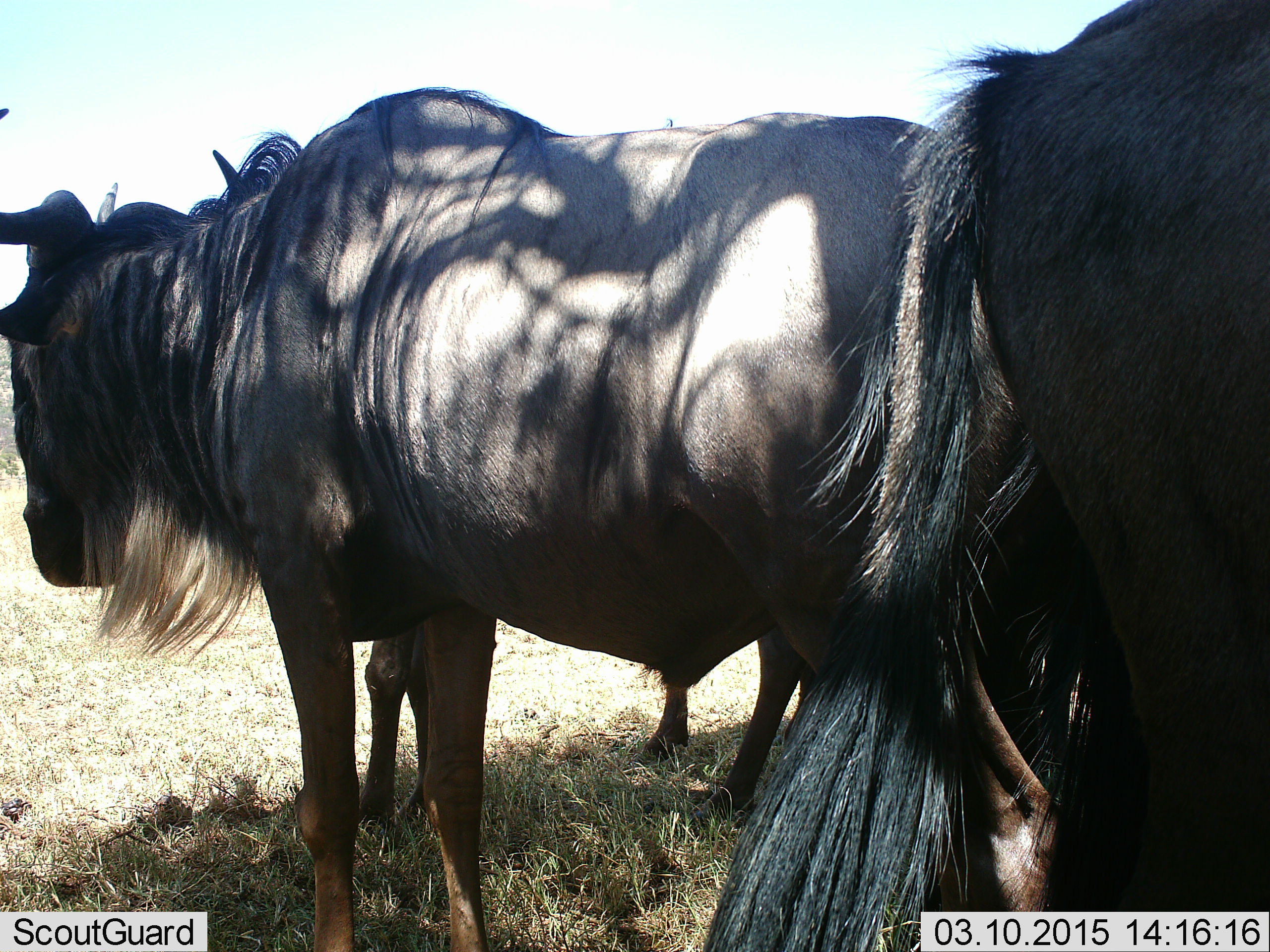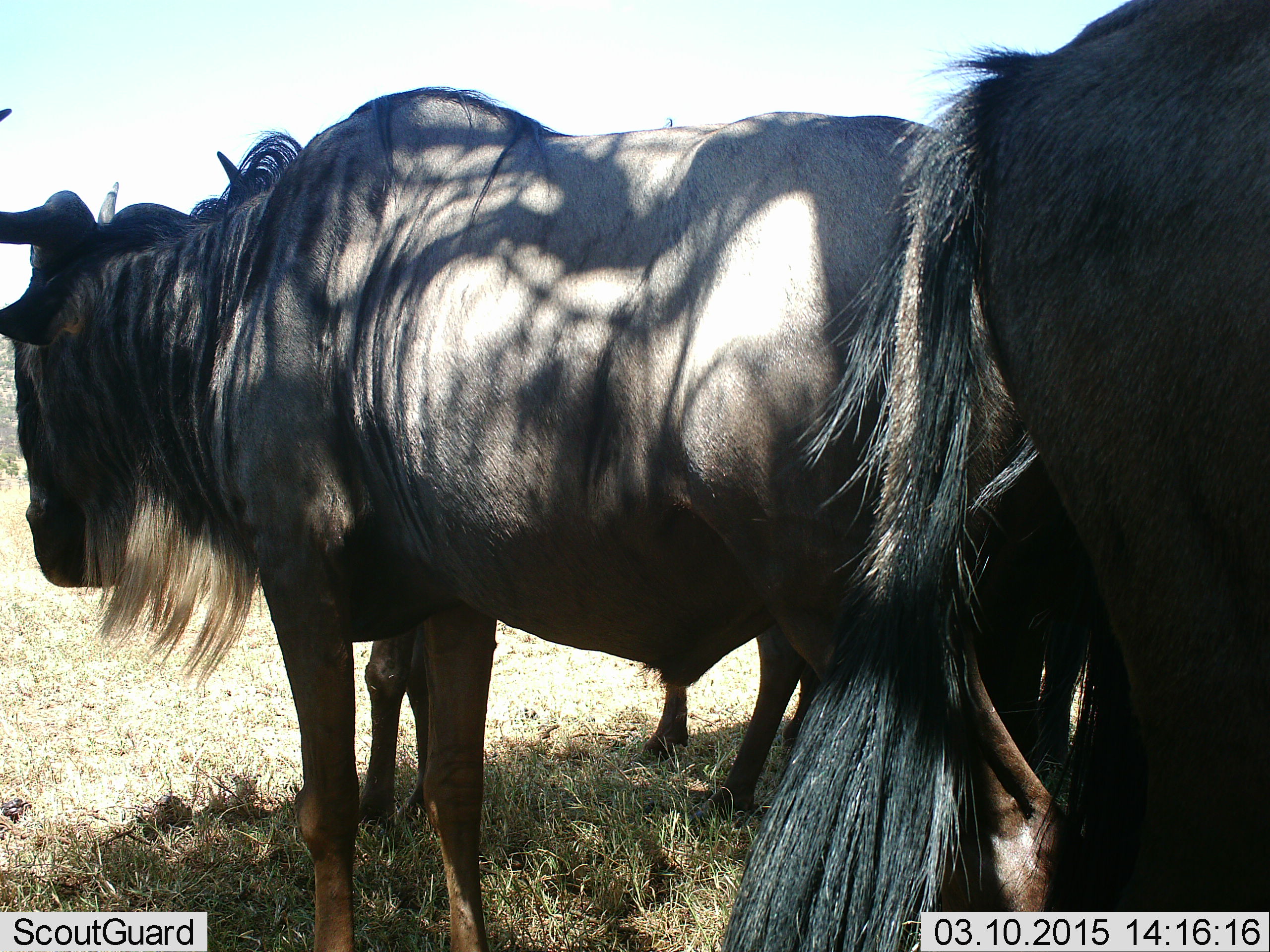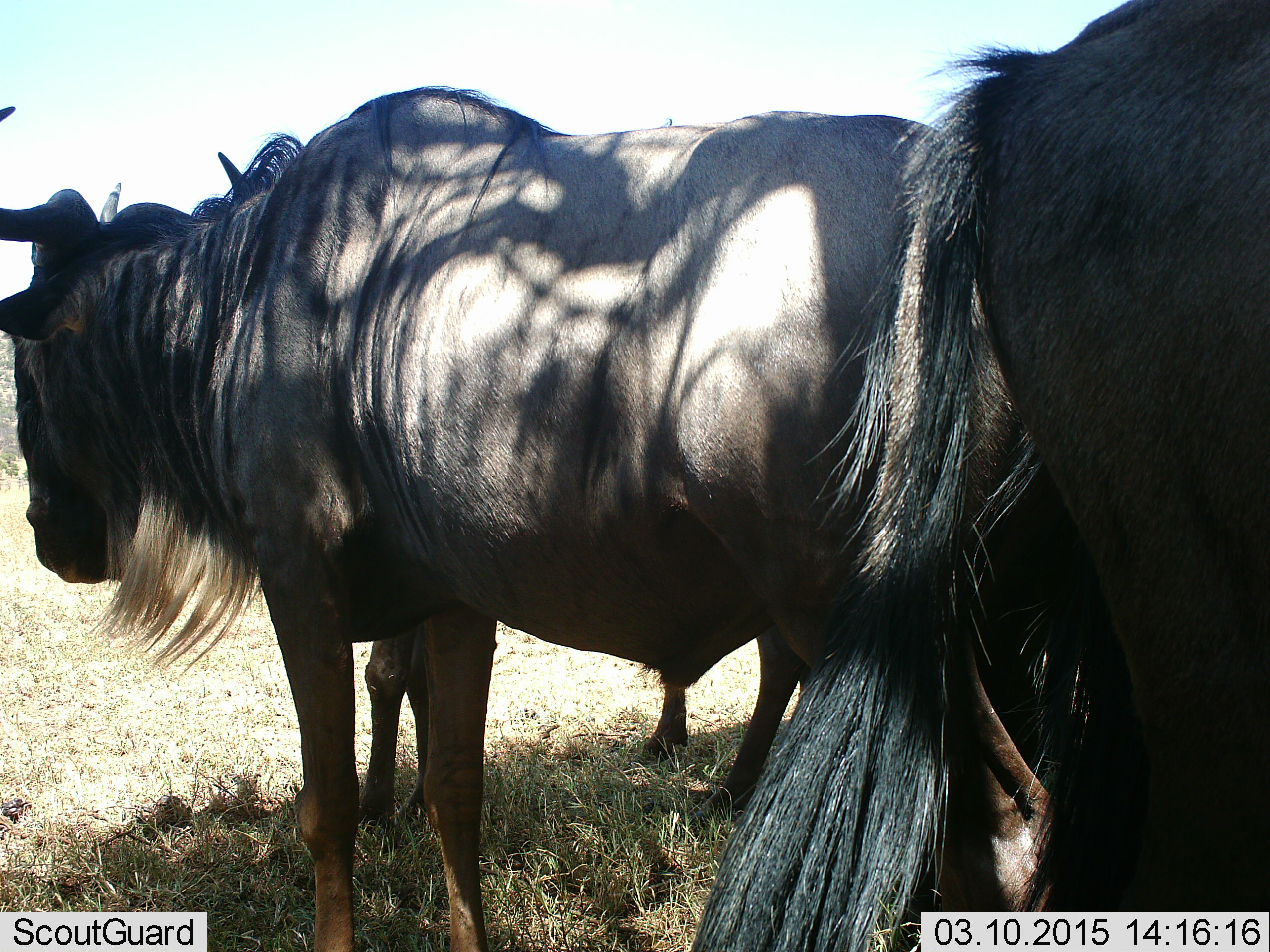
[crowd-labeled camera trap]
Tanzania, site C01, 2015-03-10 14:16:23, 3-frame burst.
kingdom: Animalia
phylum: Chordata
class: Mammalia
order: Artiodactyla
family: Bovidae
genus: Connochaetes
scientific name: Connochaetes taurinus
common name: blue wildebeest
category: wildebeest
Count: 3.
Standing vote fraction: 100%.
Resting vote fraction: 10%.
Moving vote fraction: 0%.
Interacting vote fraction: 0%.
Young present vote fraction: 0%.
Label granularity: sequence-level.